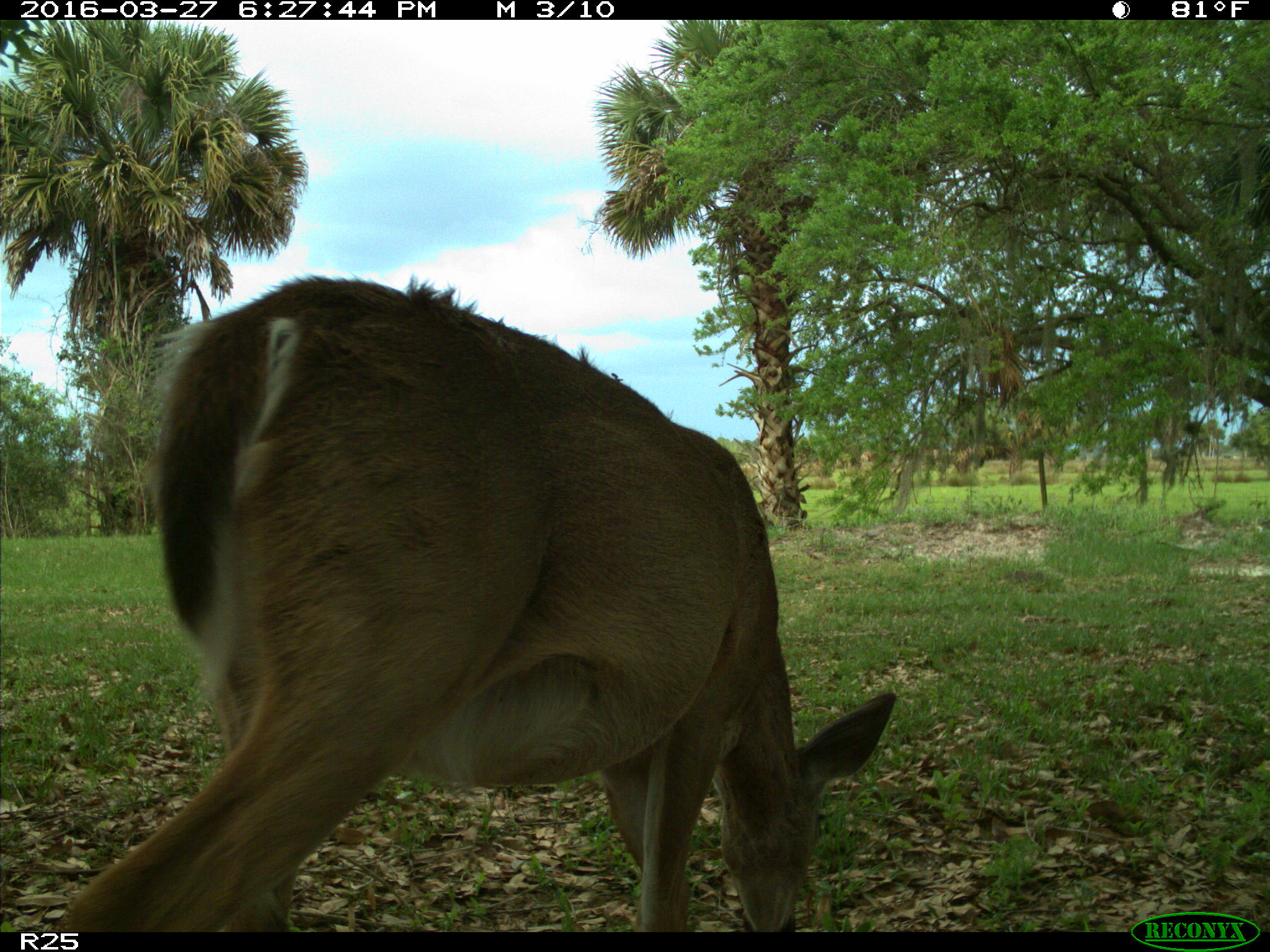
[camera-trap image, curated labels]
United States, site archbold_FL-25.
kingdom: Animalia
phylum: Chordata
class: Mammalia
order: Artiodactyla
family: Cervidae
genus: Odocoileus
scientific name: Odocoileus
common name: deer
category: unidentified deer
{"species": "unidentified deer (deer) (Odocoileus)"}